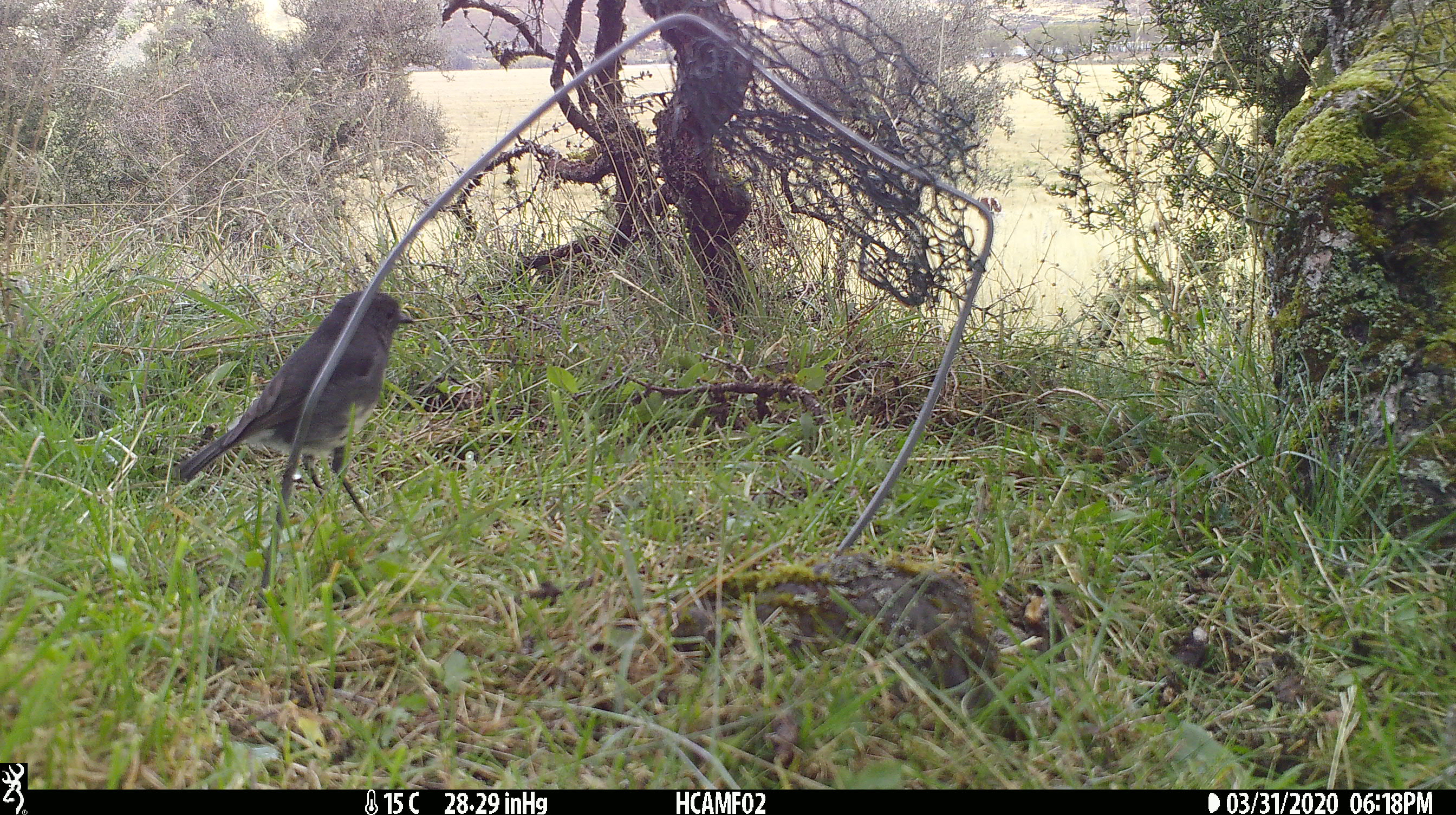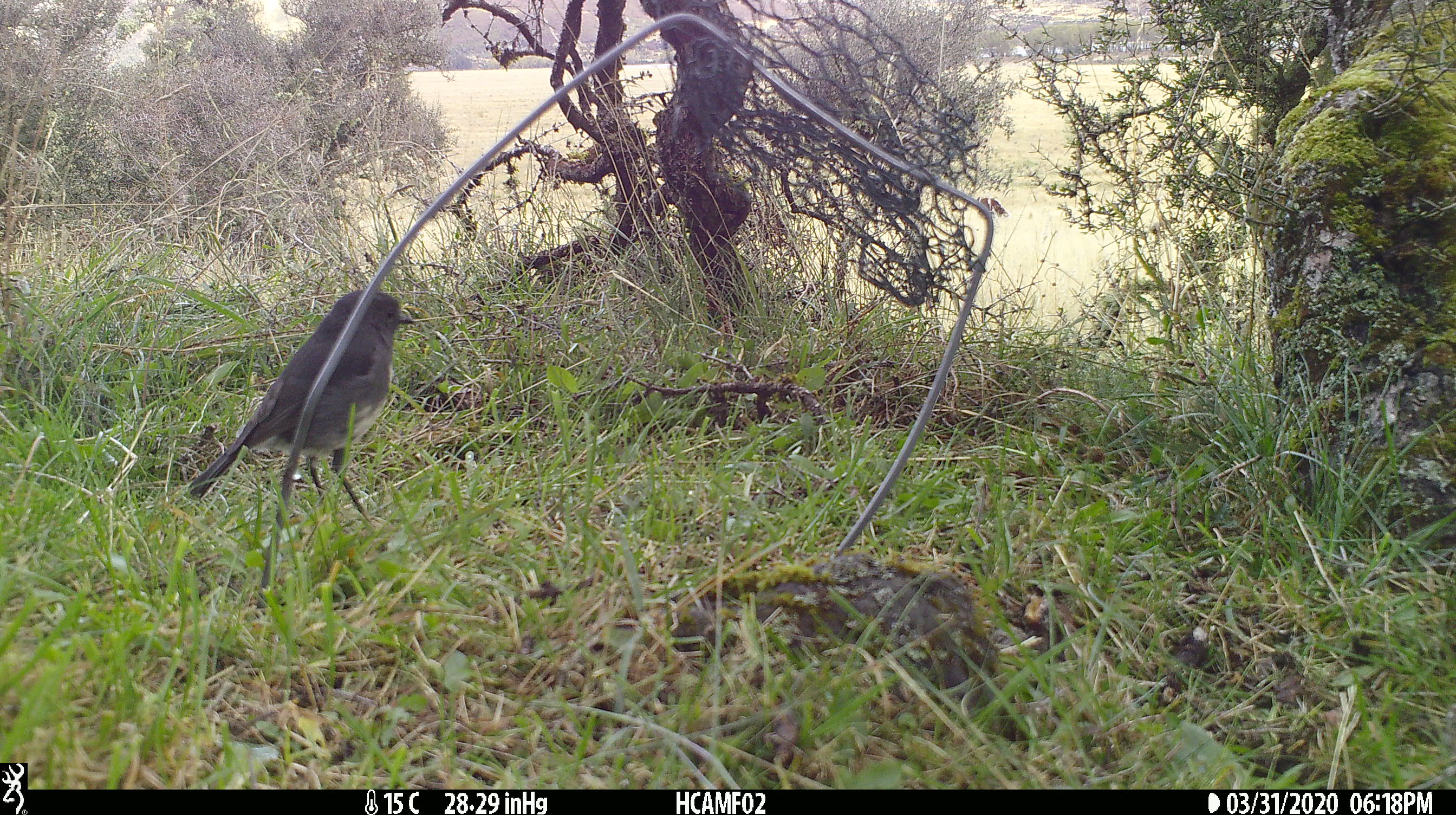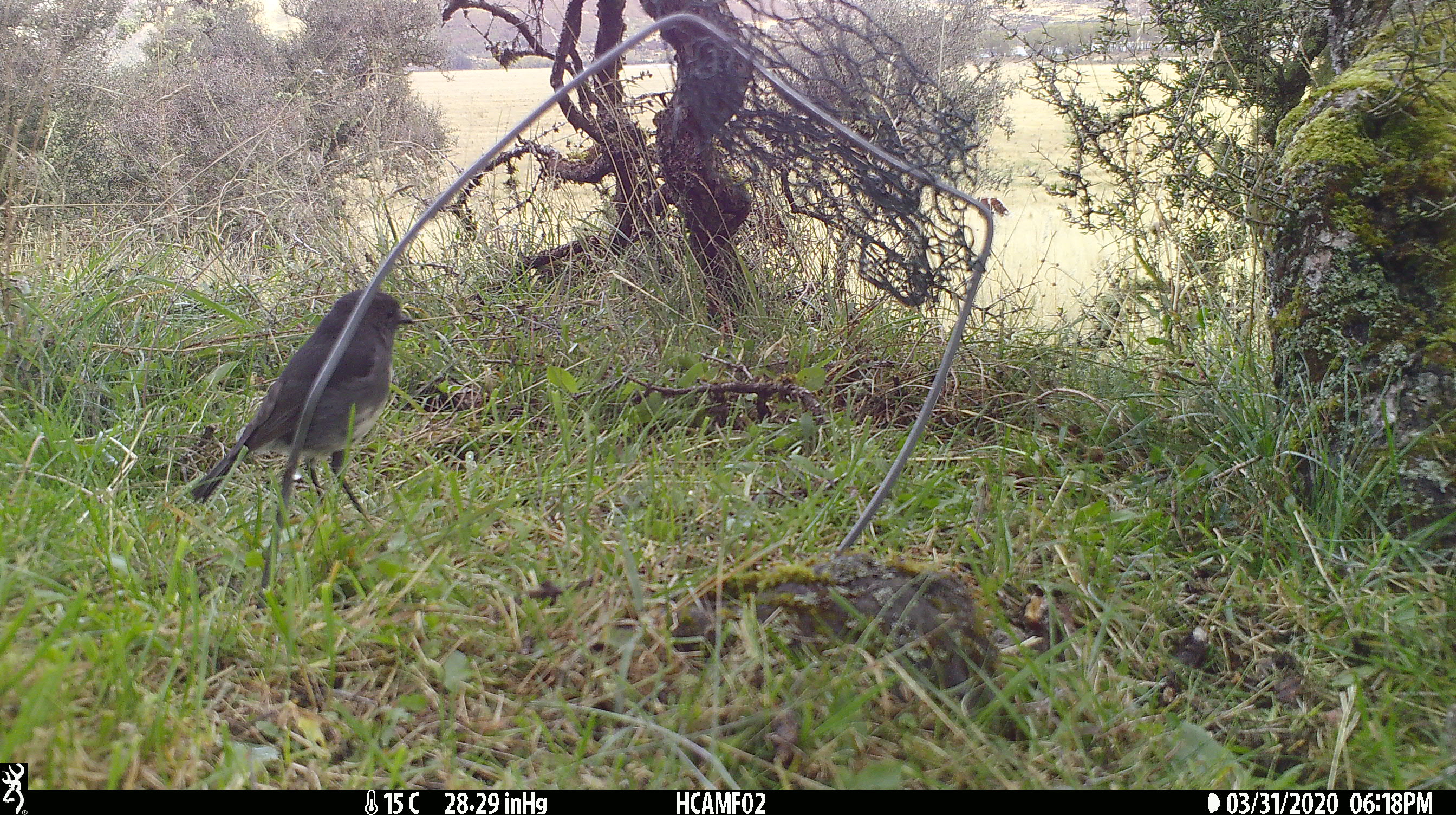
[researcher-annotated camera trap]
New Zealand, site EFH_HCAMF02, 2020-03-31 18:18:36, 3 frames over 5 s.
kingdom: Animalia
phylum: Chordata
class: Aves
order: Passeriformes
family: Petroicidae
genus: Petroica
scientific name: Petroica australis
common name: new zealand robin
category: robin